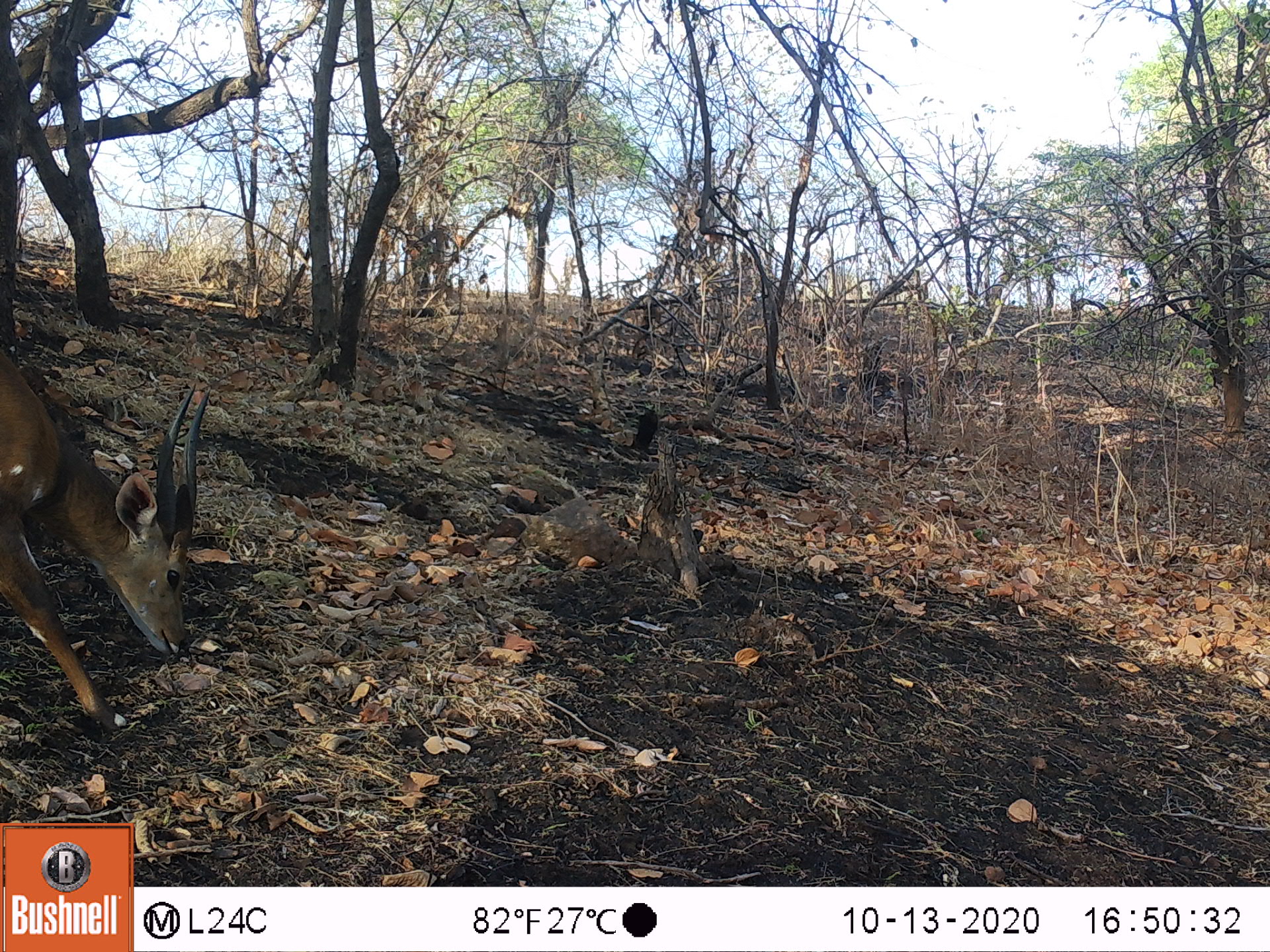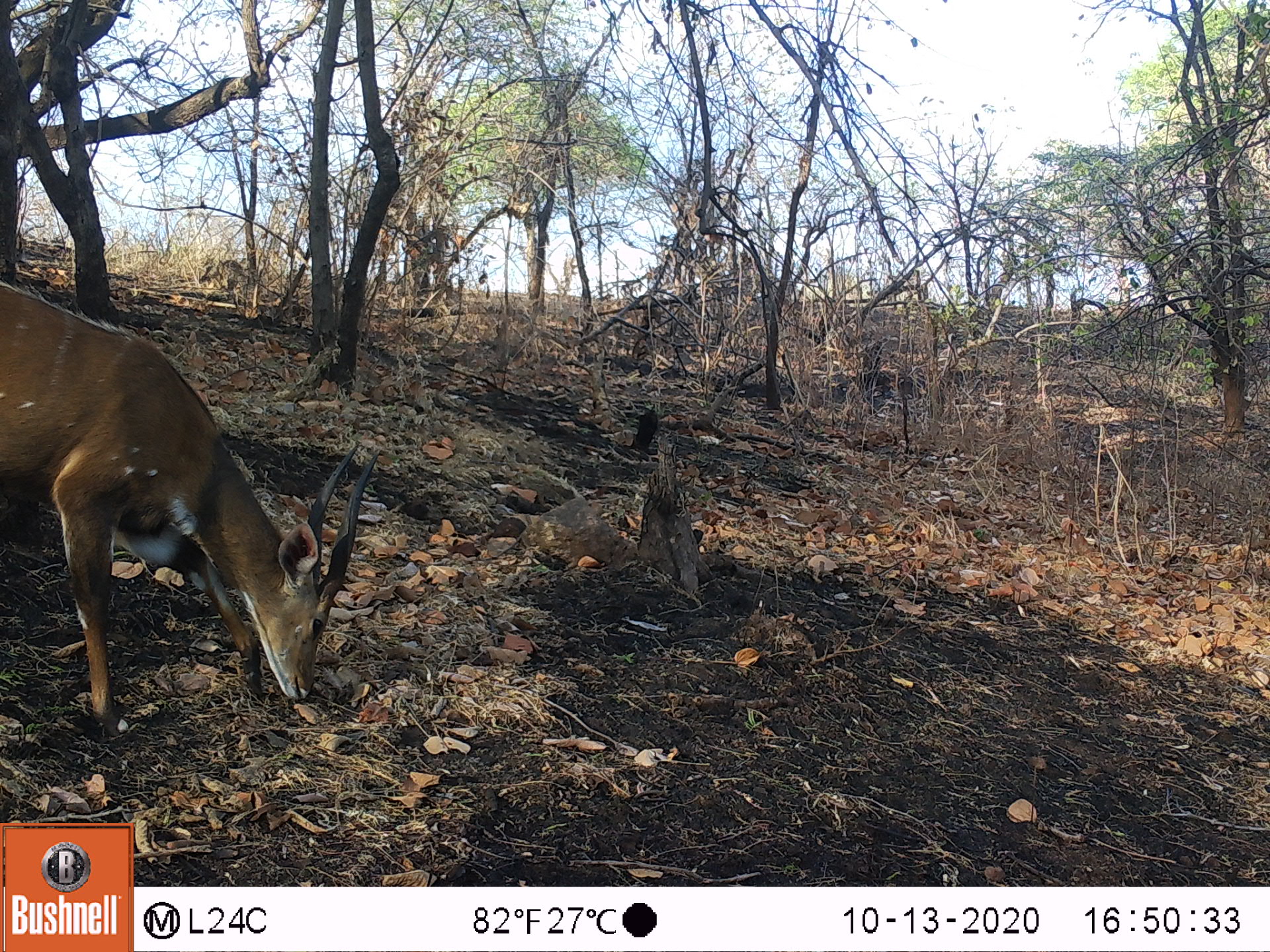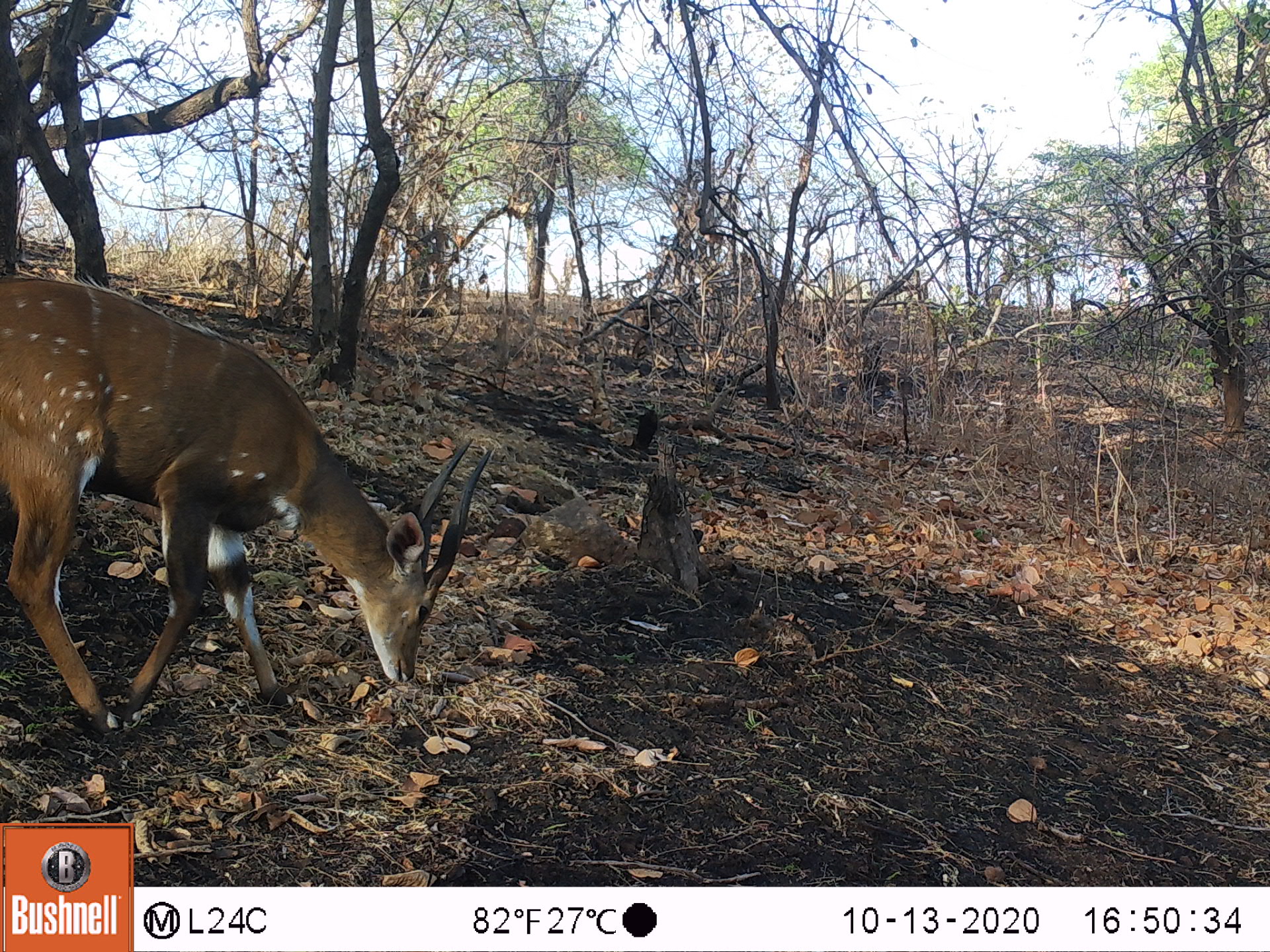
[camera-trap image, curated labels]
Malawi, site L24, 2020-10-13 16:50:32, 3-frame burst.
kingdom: Animalia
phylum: Chordata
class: Mammalia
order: Artiodactyla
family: Bovidae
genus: Tragelaphus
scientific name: Tragelaphus sylvaticus sylvaticus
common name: cape bushbuck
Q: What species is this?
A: Cape bushbuck (Tragelaphus sylvaticus sylvaticus).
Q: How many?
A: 1.